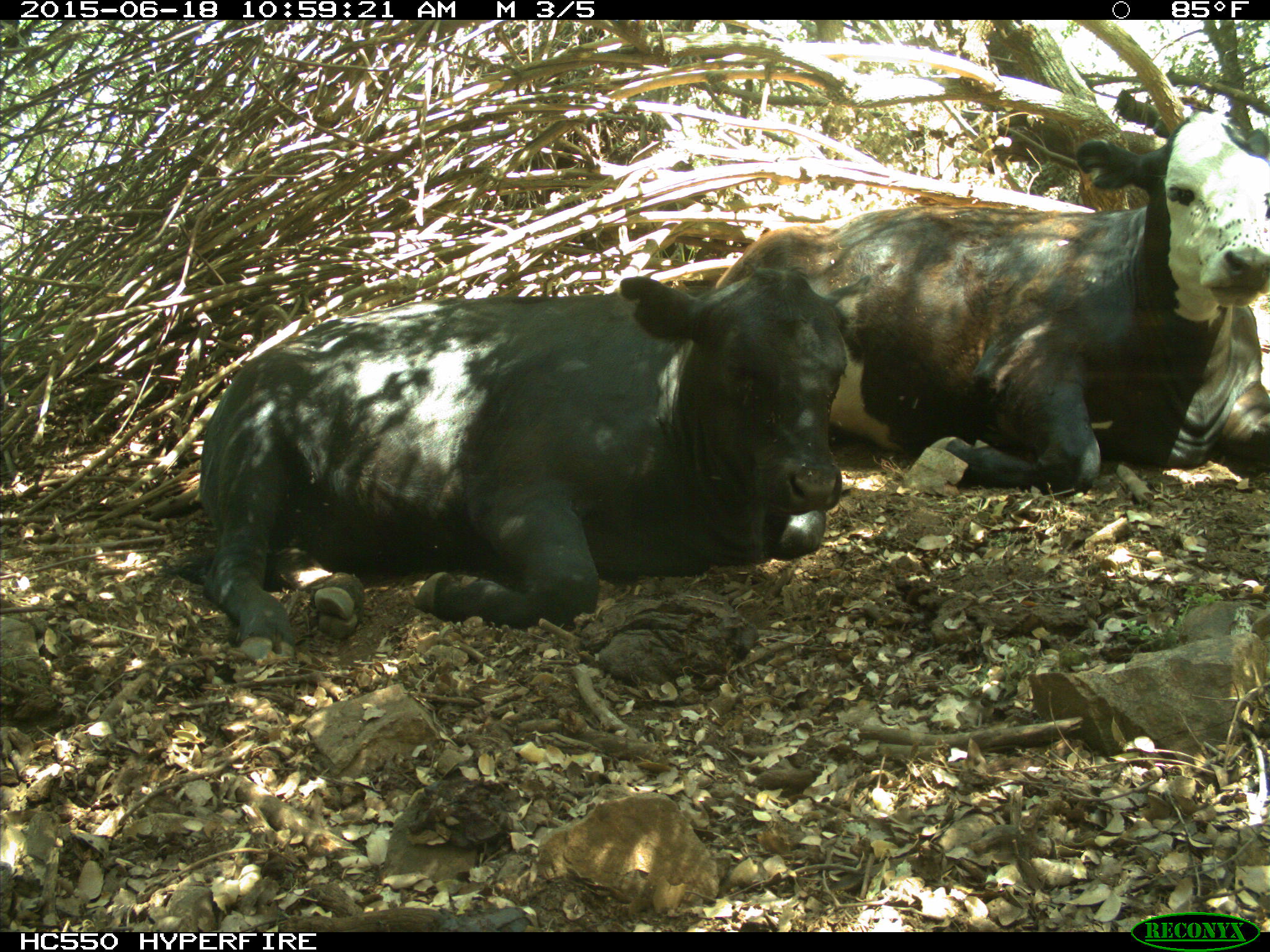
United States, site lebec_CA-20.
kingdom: Animalia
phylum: Chordata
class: Mammalia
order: Artiodactyla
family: Bovidae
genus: Bos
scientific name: Bos taurus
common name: domestic cow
Bos taurus (domestic cow).